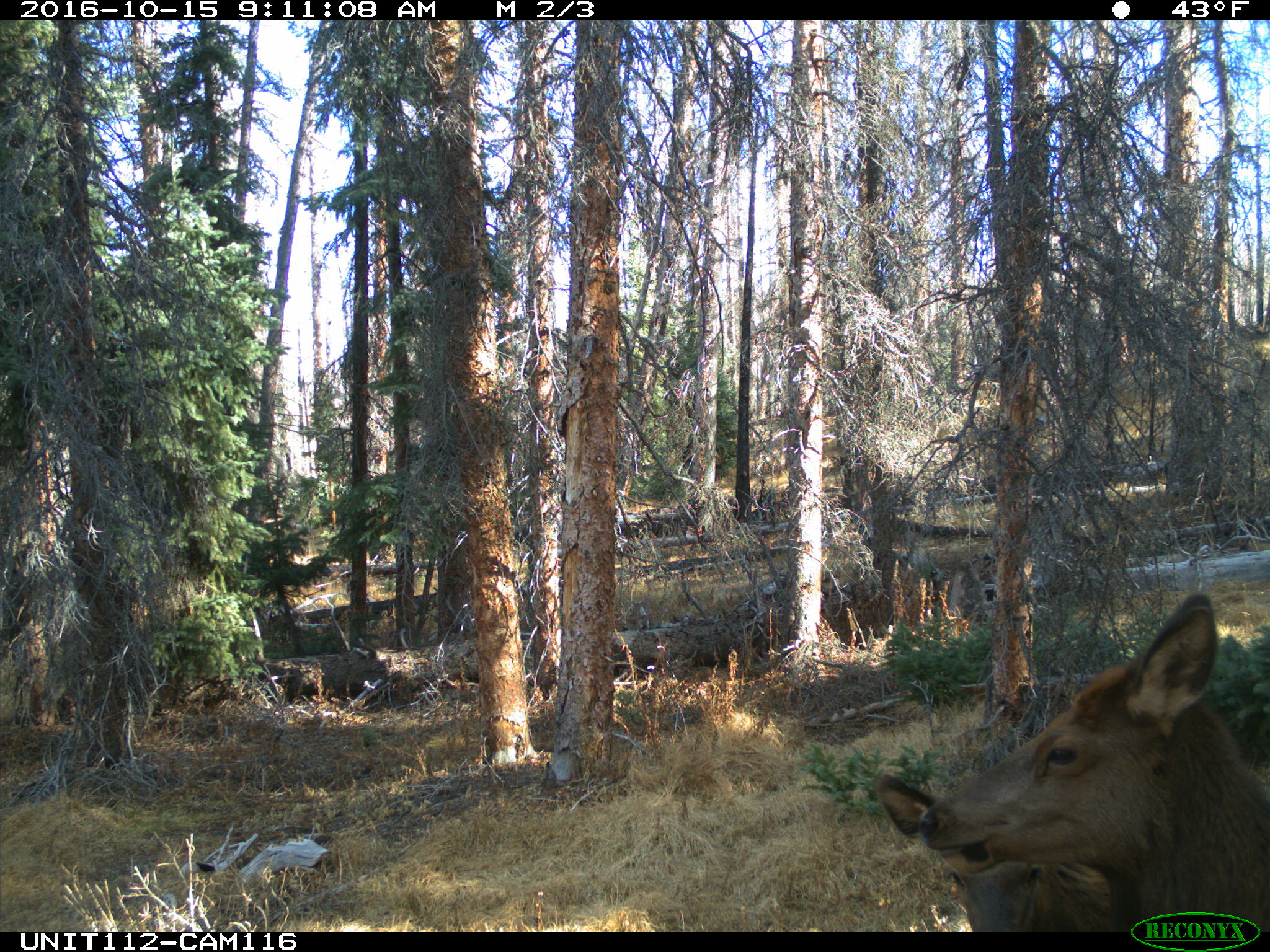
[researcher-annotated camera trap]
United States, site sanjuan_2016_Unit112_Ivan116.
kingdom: Animalia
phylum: Chordata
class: Mammalia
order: Artiodactyla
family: Cervidae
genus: Cervus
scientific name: Cervus elaphus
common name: red deer